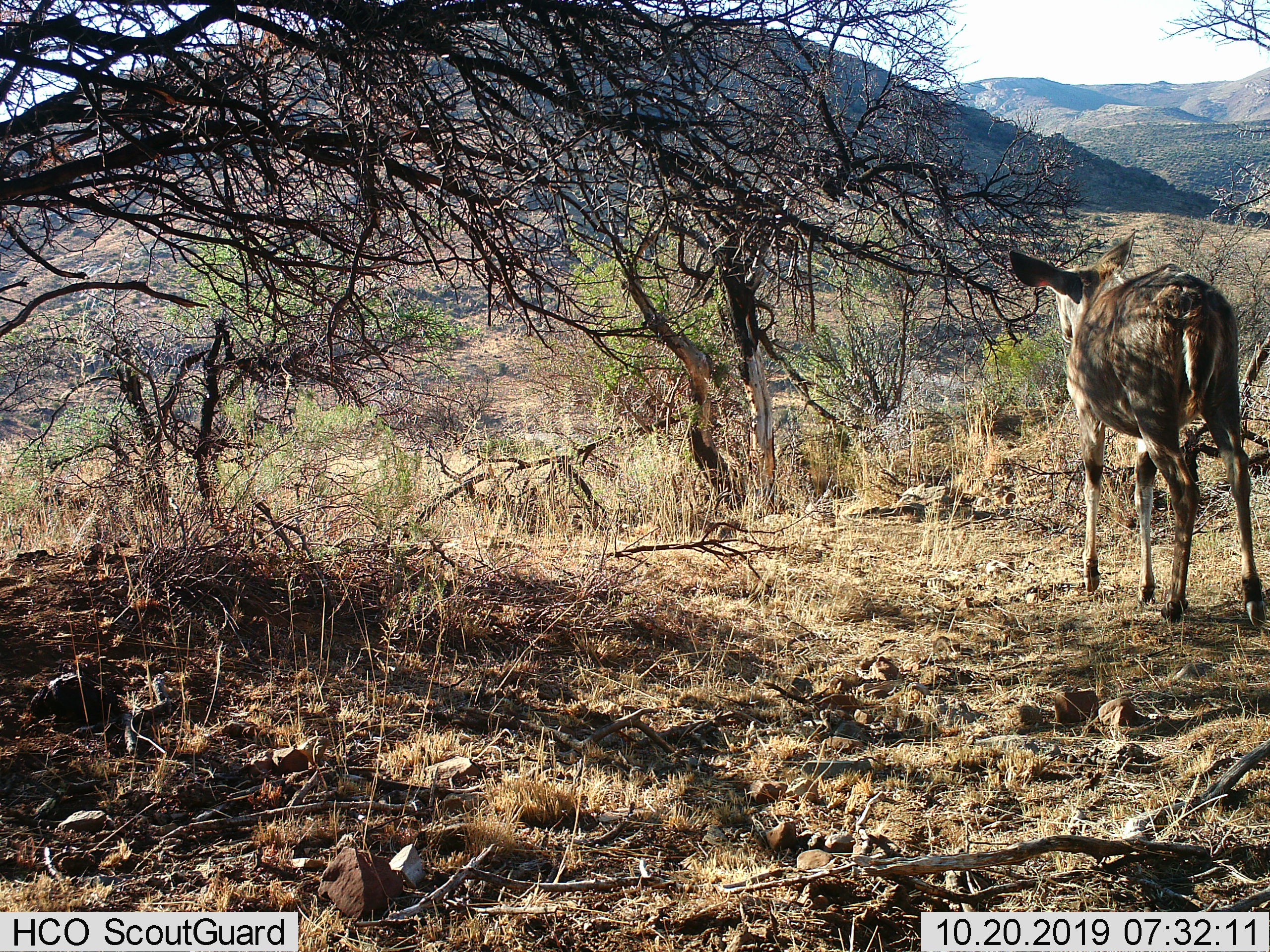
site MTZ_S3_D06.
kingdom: Animalia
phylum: Chordata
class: Mammalia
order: Artiodactyla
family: Cervidae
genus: Dama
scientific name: Dama dama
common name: fallow deer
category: fallowdeer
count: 1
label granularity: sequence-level